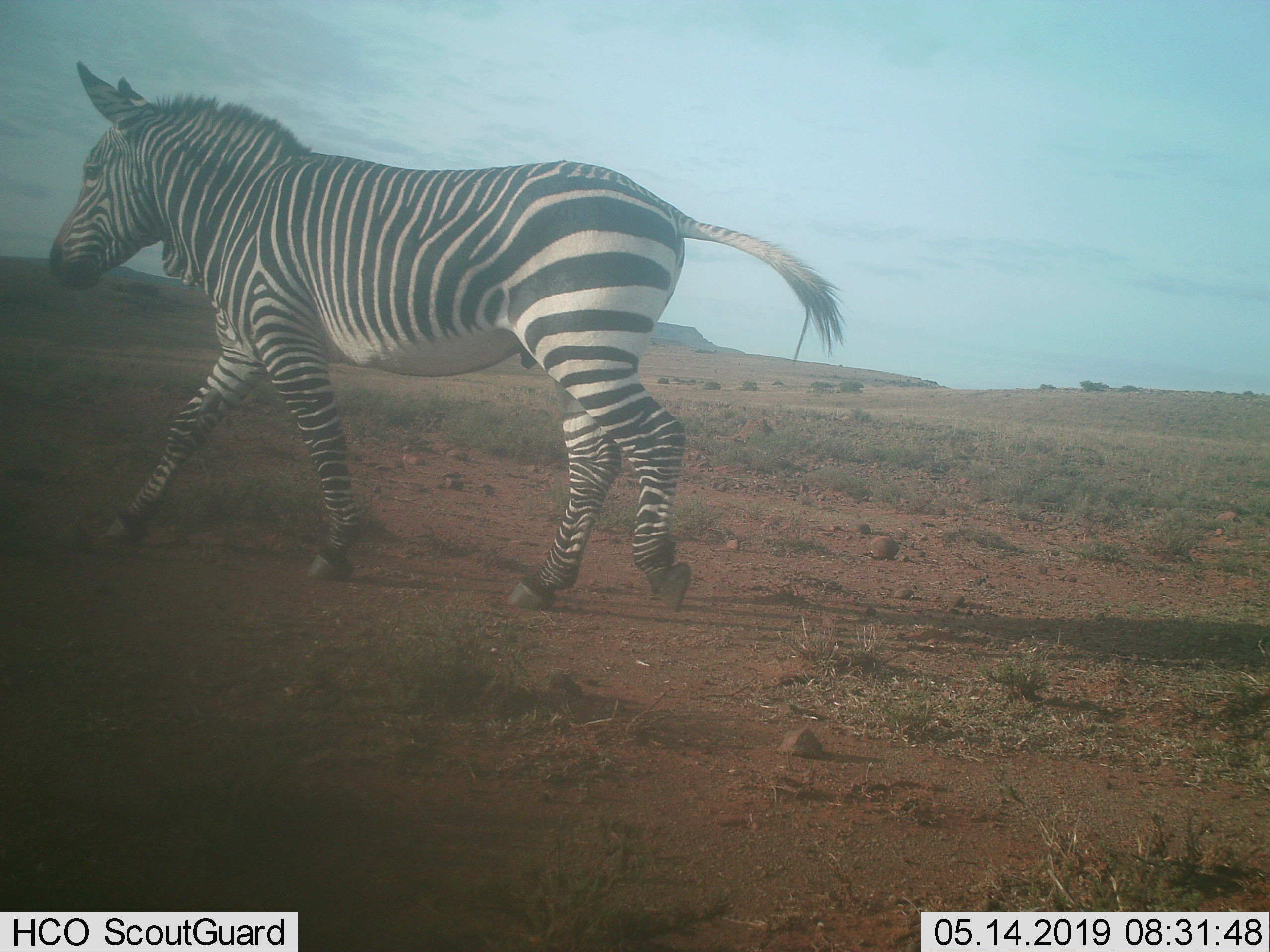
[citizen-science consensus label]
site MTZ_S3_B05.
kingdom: Animalia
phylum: Chordata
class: Mammalia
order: Perissodactyla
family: Equidae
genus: Equus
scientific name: Equus zebra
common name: mountain zebra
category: zebramountain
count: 1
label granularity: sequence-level